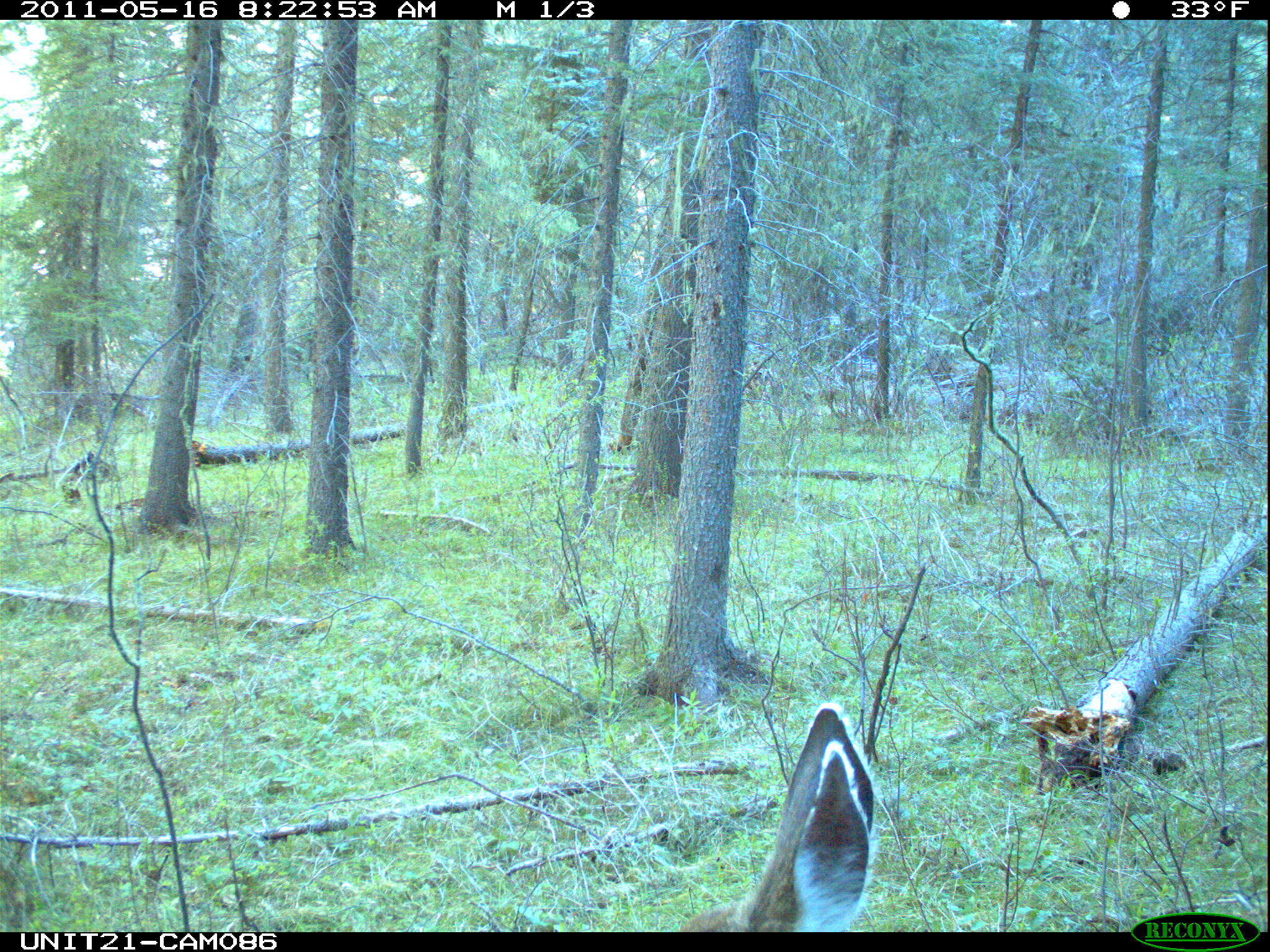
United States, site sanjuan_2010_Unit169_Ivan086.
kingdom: Animalia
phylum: Chordata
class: Mammalia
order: Artiodactyla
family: Cervidae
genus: Odocoileus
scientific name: Odocoileus hemionus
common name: mule deer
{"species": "Odocoileus hemionus (mule deer)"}